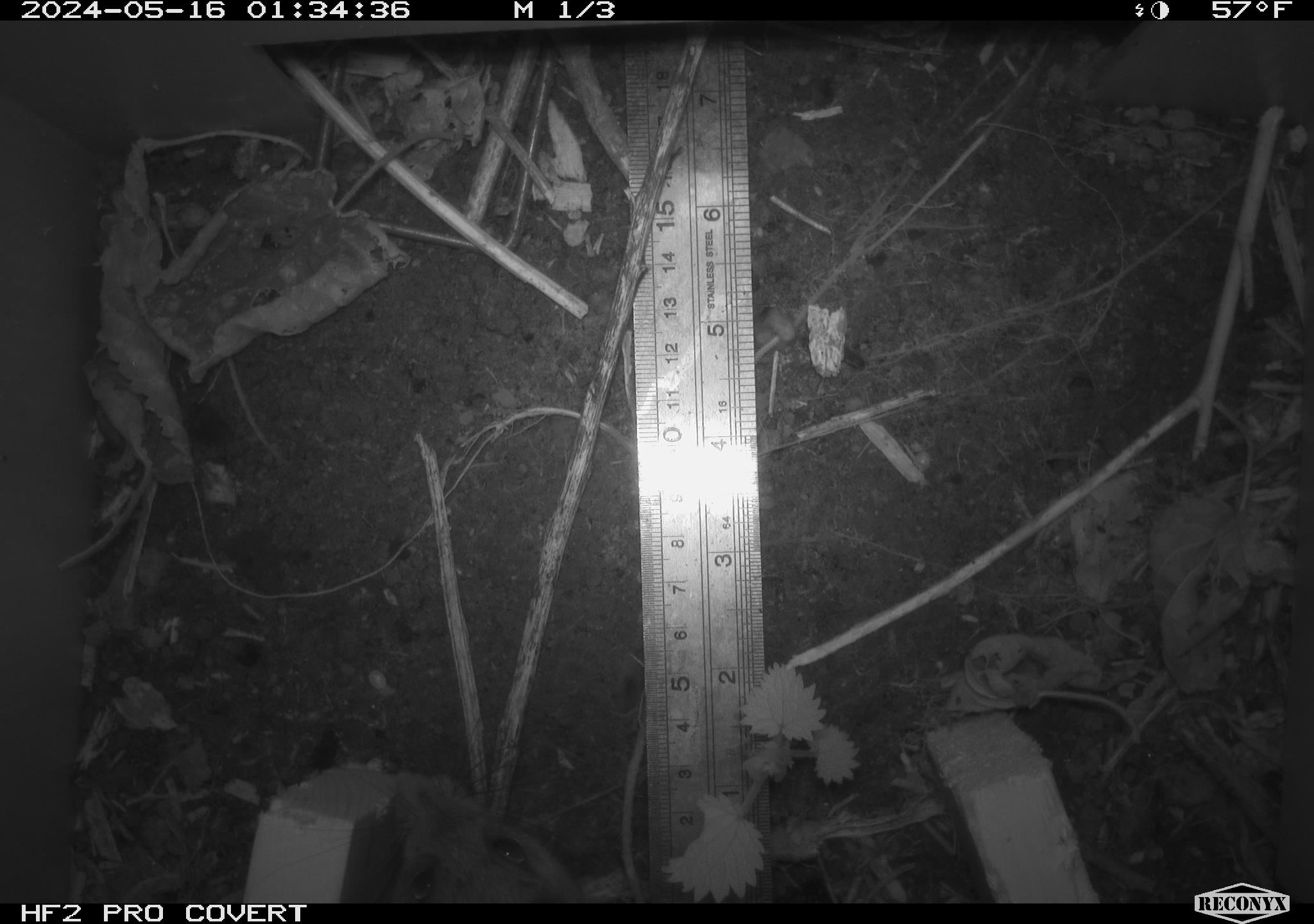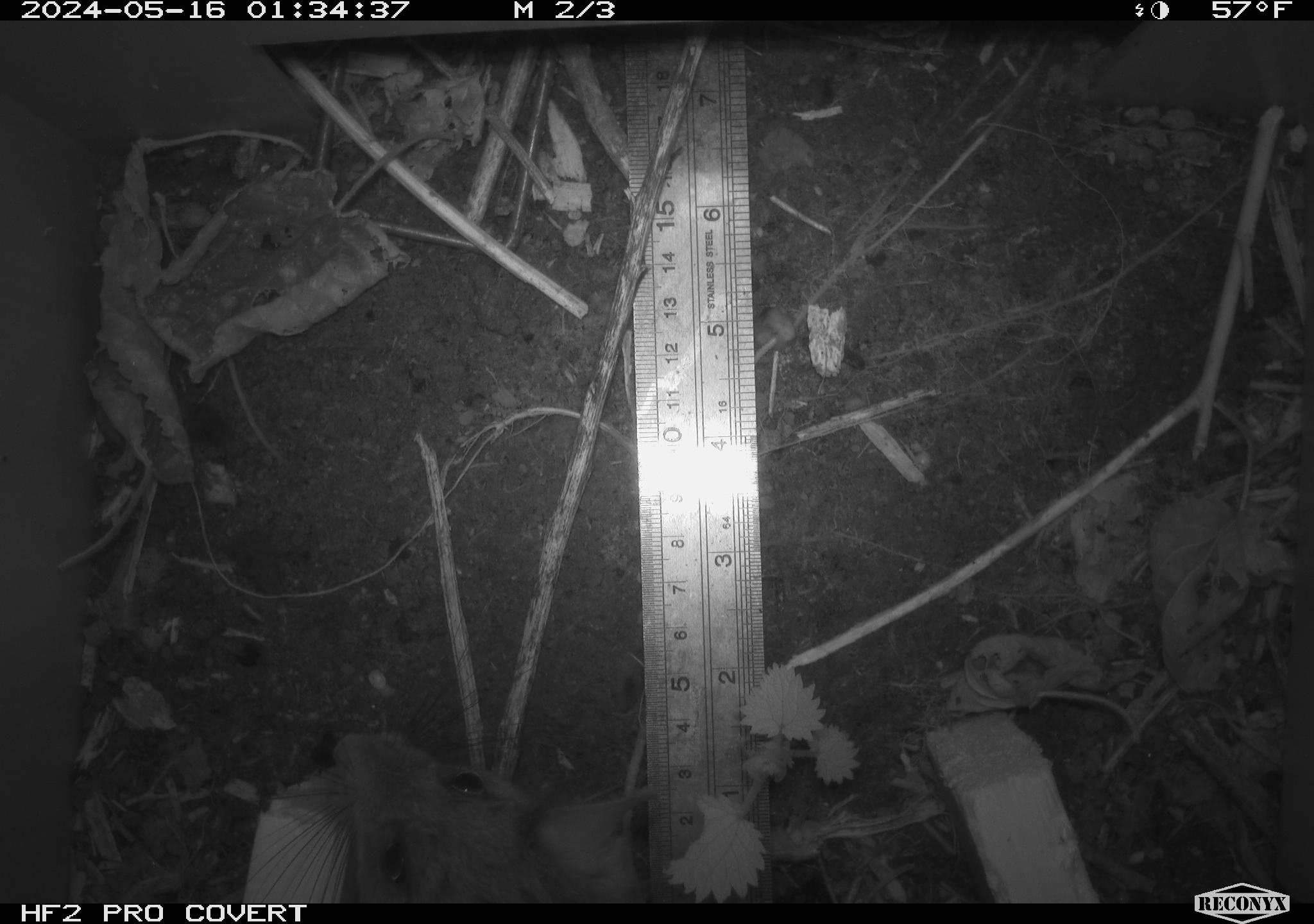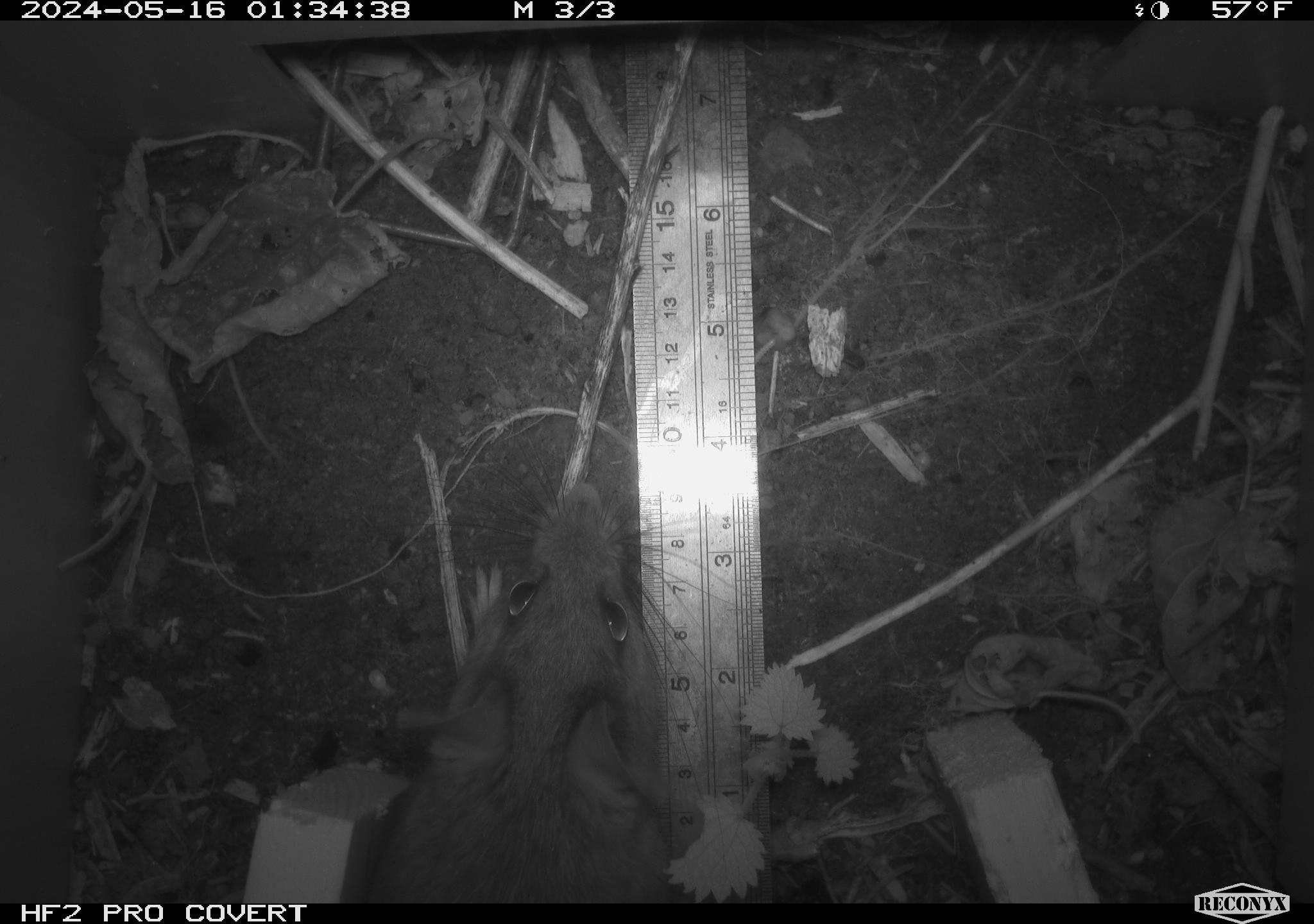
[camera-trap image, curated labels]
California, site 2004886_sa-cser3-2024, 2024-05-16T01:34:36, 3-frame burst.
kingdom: Animalia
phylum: Chordata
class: Mammalia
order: Rodentia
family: Muridae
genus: Rattus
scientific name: Rattus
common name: rat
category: rattus species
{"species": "rattus species (rat) (Rattus)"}